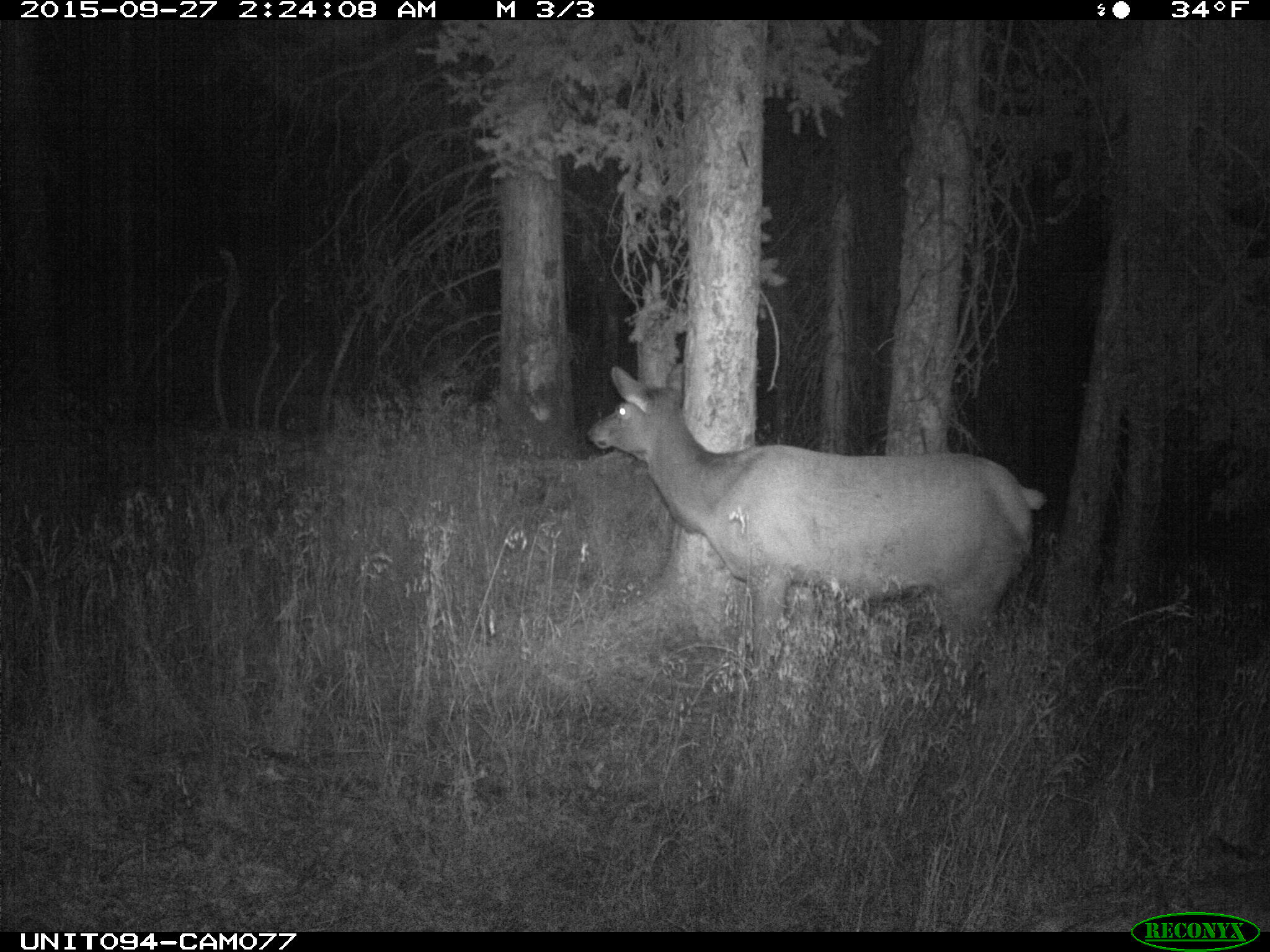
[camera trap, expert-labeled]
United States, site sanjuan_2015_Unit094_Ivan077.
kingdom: Animalia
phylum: Chordata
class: Mammalia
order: Artiodactyla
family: Cervidae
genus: Cervus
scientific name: Cervus elaphus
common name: red deer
Cervus elaphus (red deer).